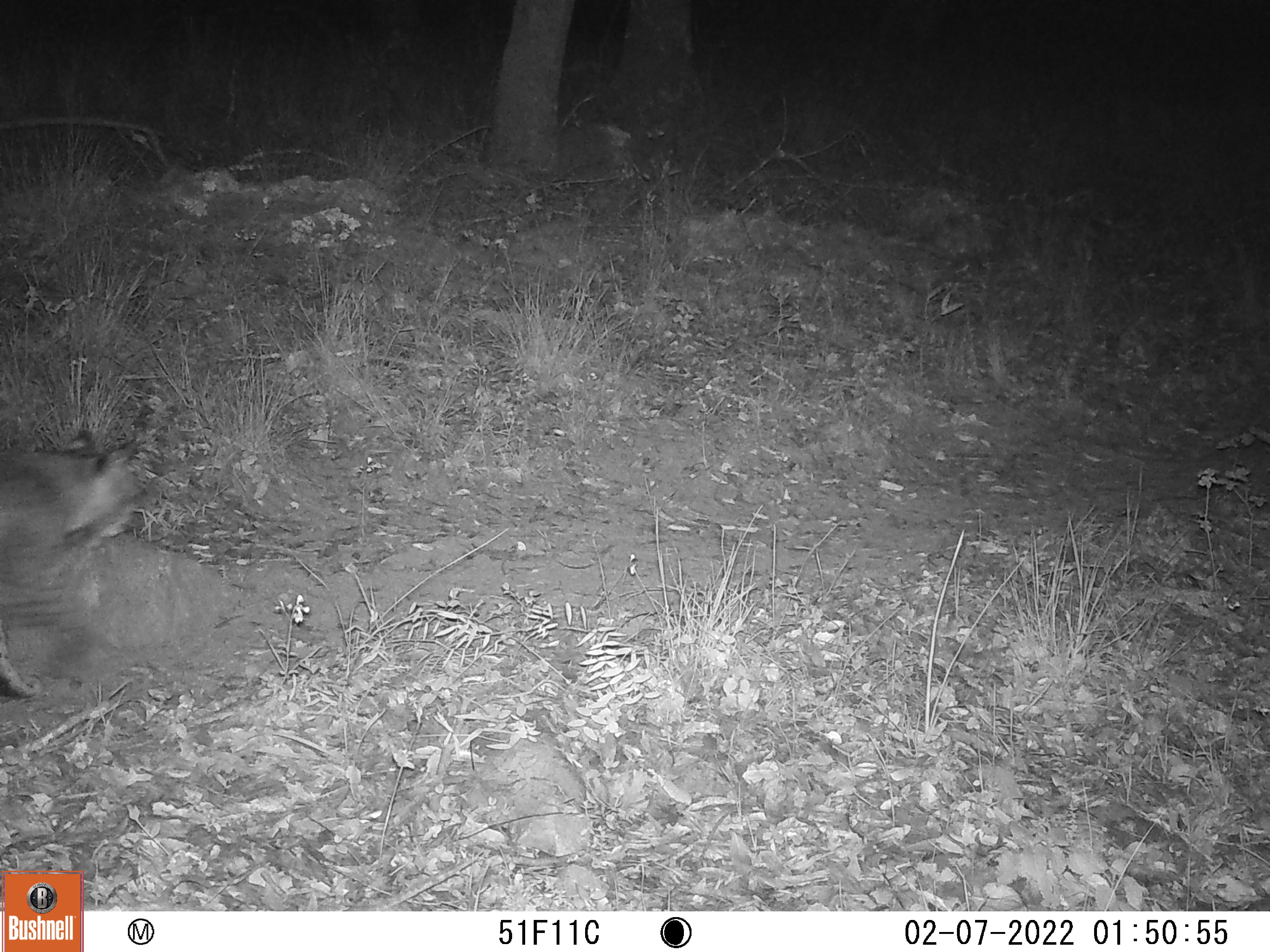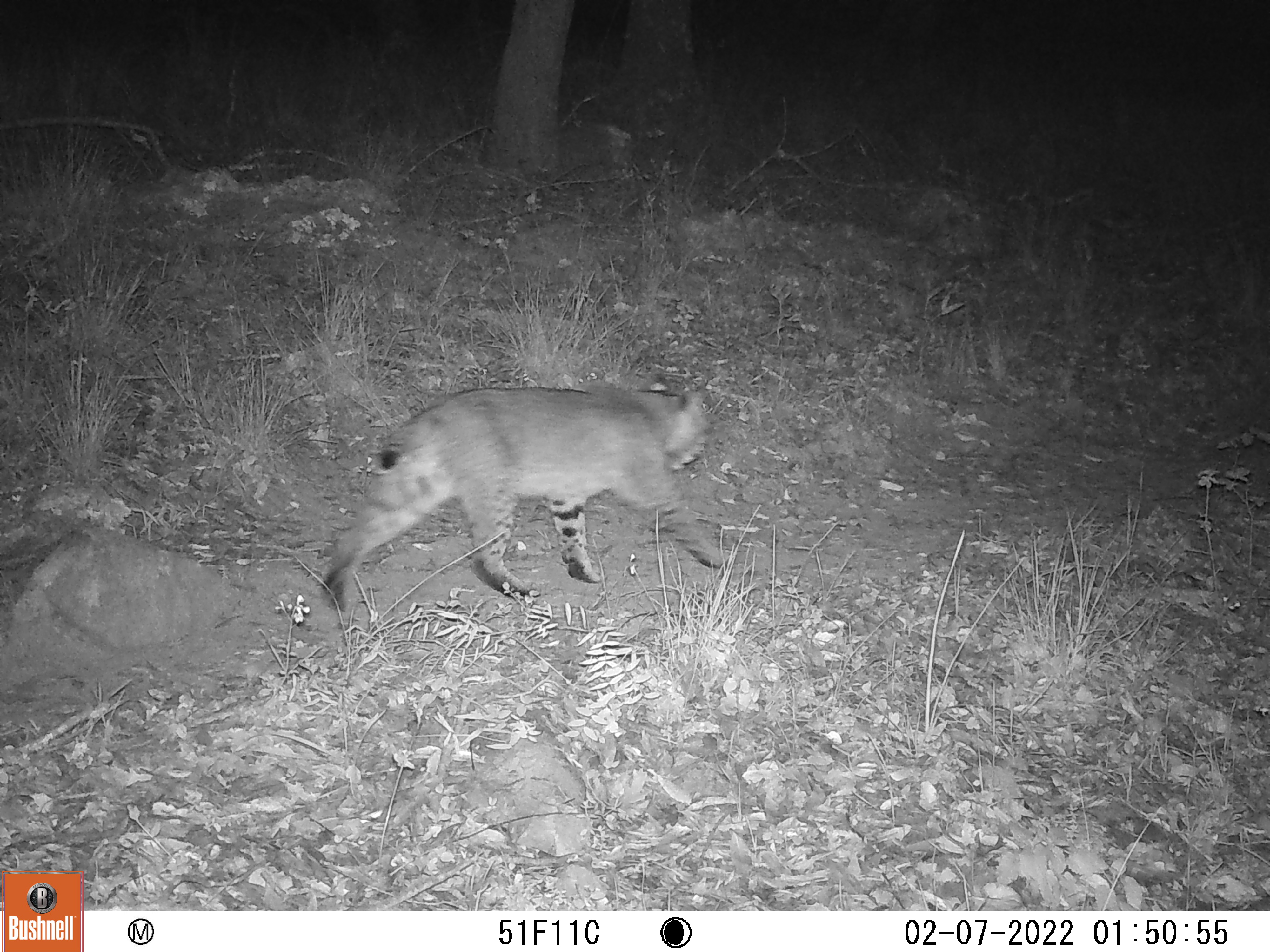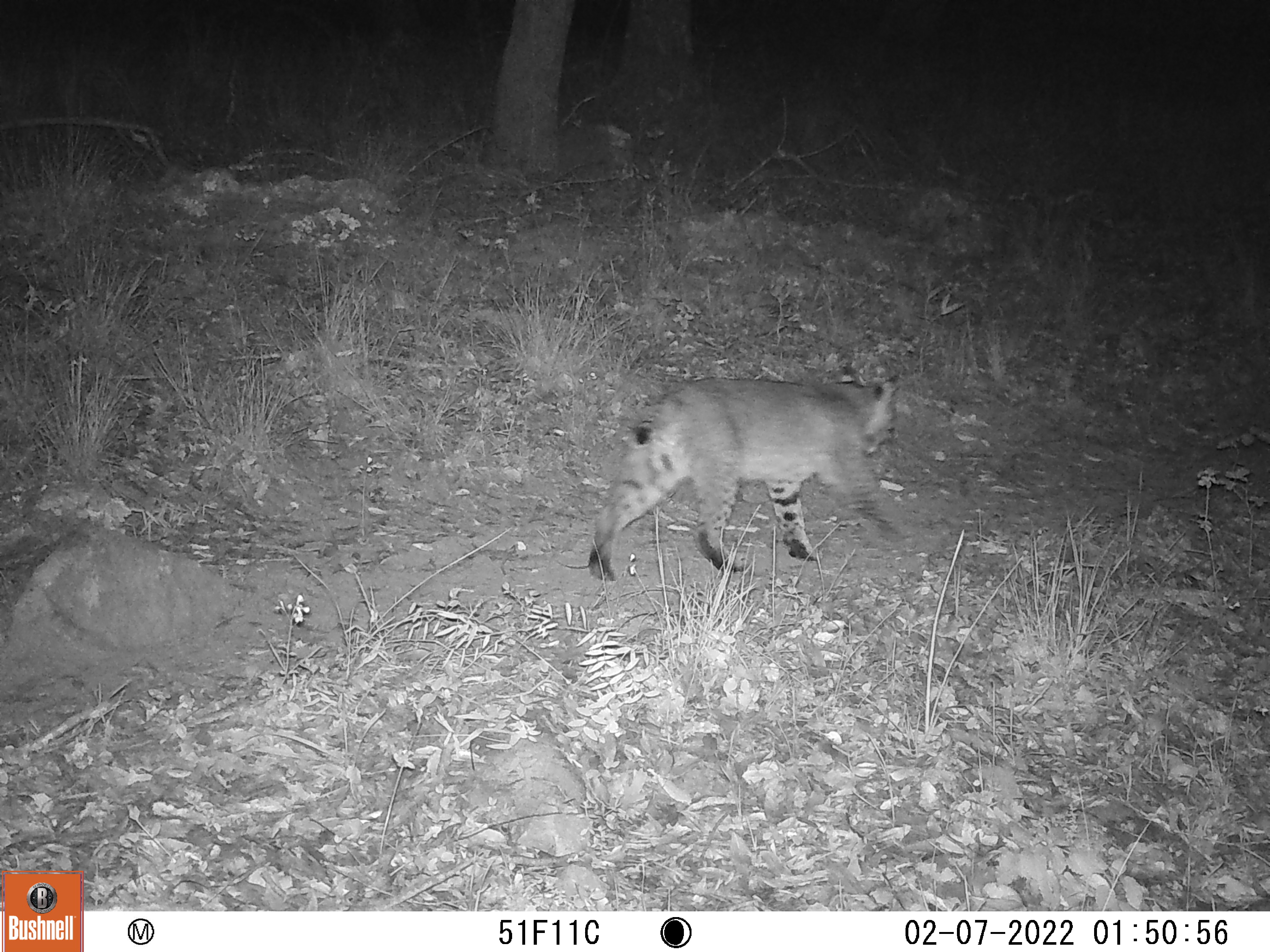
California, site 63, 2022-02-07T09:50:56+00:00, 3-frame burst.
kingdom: Animalia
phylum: Chordata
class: Mammalia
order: Carnivora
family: Felidae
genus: Lynx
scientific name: Lynx rufus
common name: bobcat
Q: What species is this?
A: Bobcat (Lynx rufus).